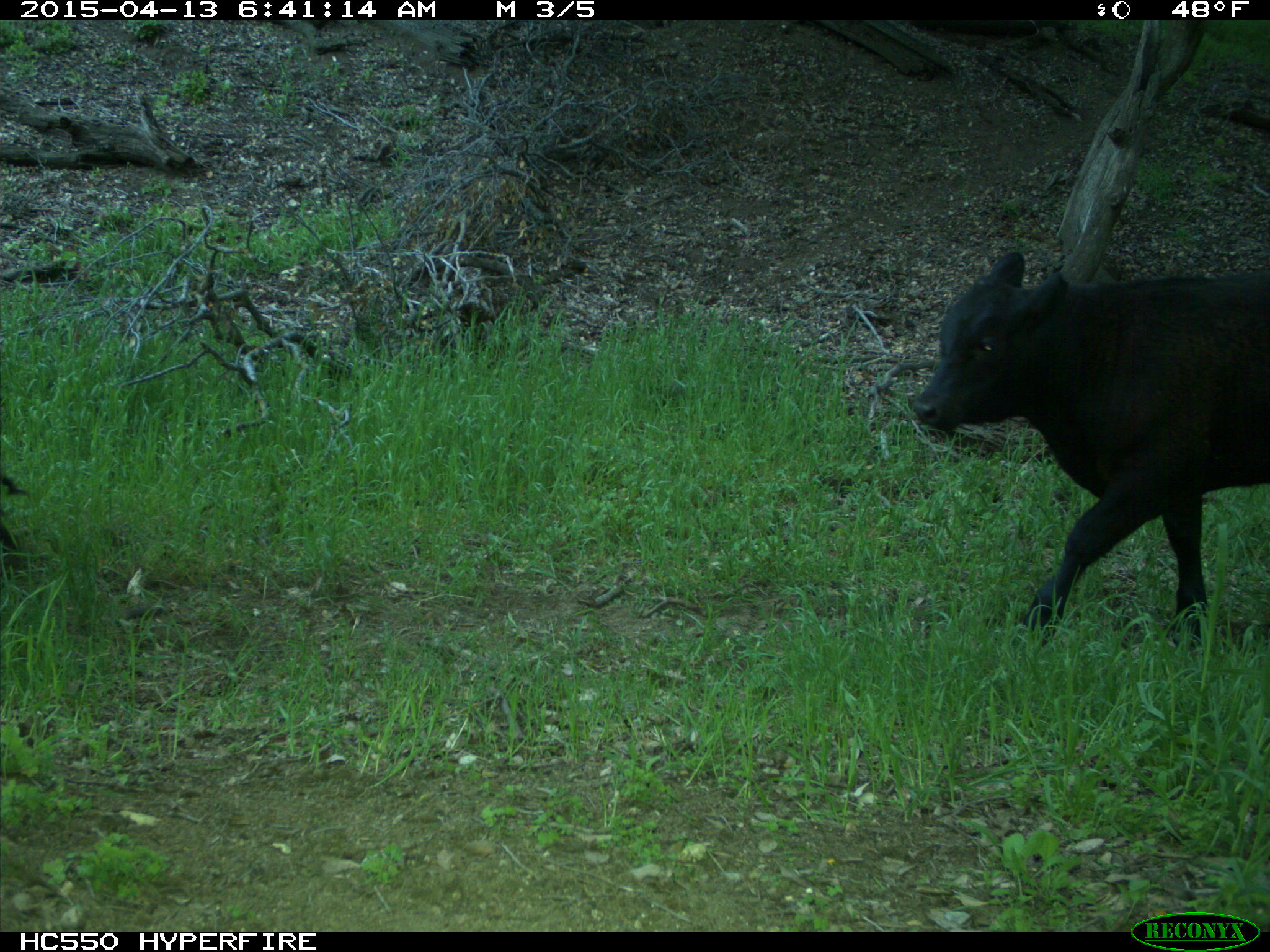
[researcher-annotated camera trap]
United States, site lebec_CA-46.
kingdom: Animalia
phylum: Chordata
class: Mammalia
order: Artiodactyla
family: Bovidae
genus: Bos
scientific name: Bos taurus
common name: domestic cow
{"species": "Bos taurus (domestic cow)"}